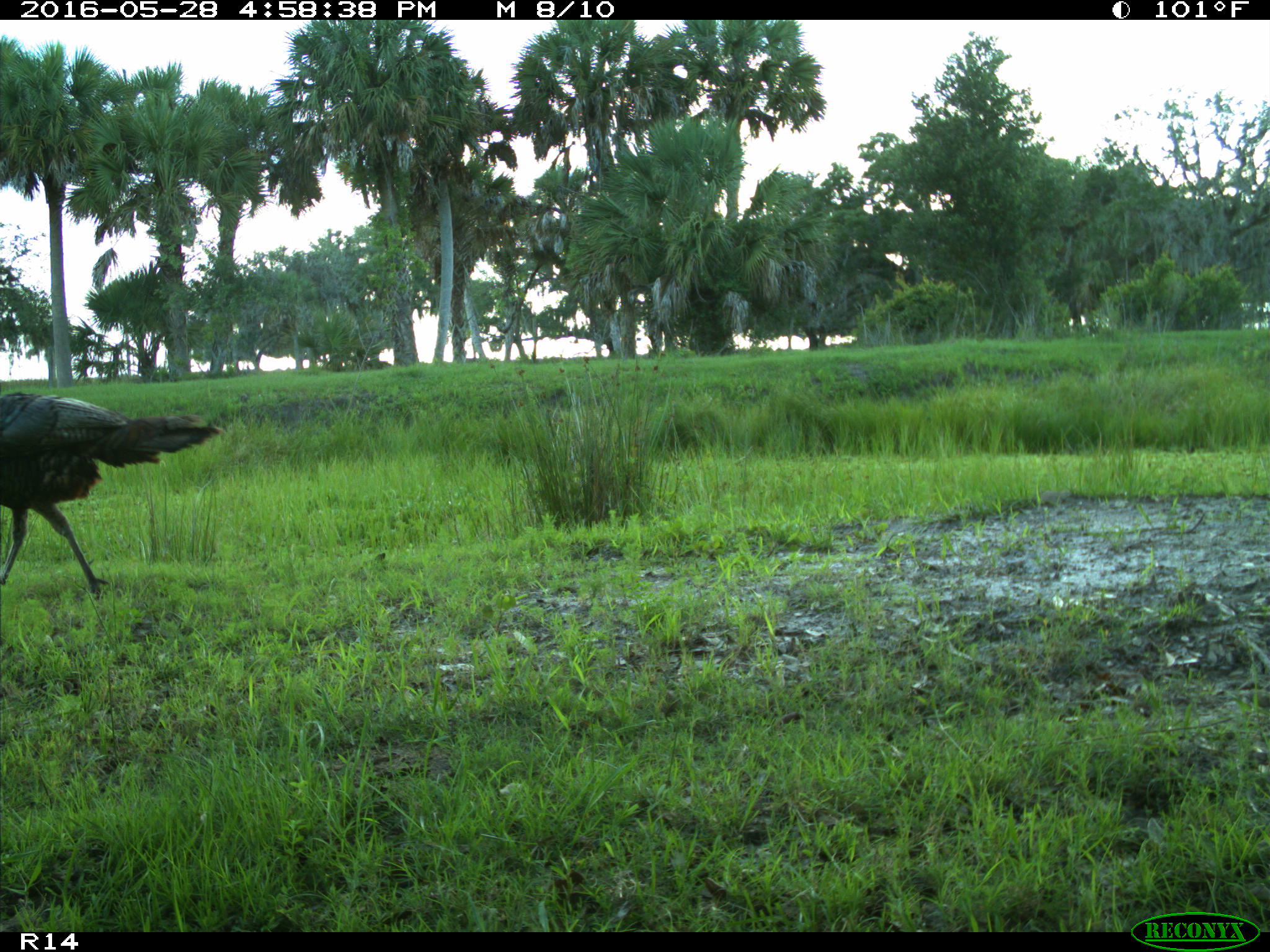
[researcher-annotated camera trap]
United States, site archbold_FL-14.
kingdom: Animalia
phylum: Chordata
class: Aves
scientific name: Aves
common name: birds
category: unidentified bird